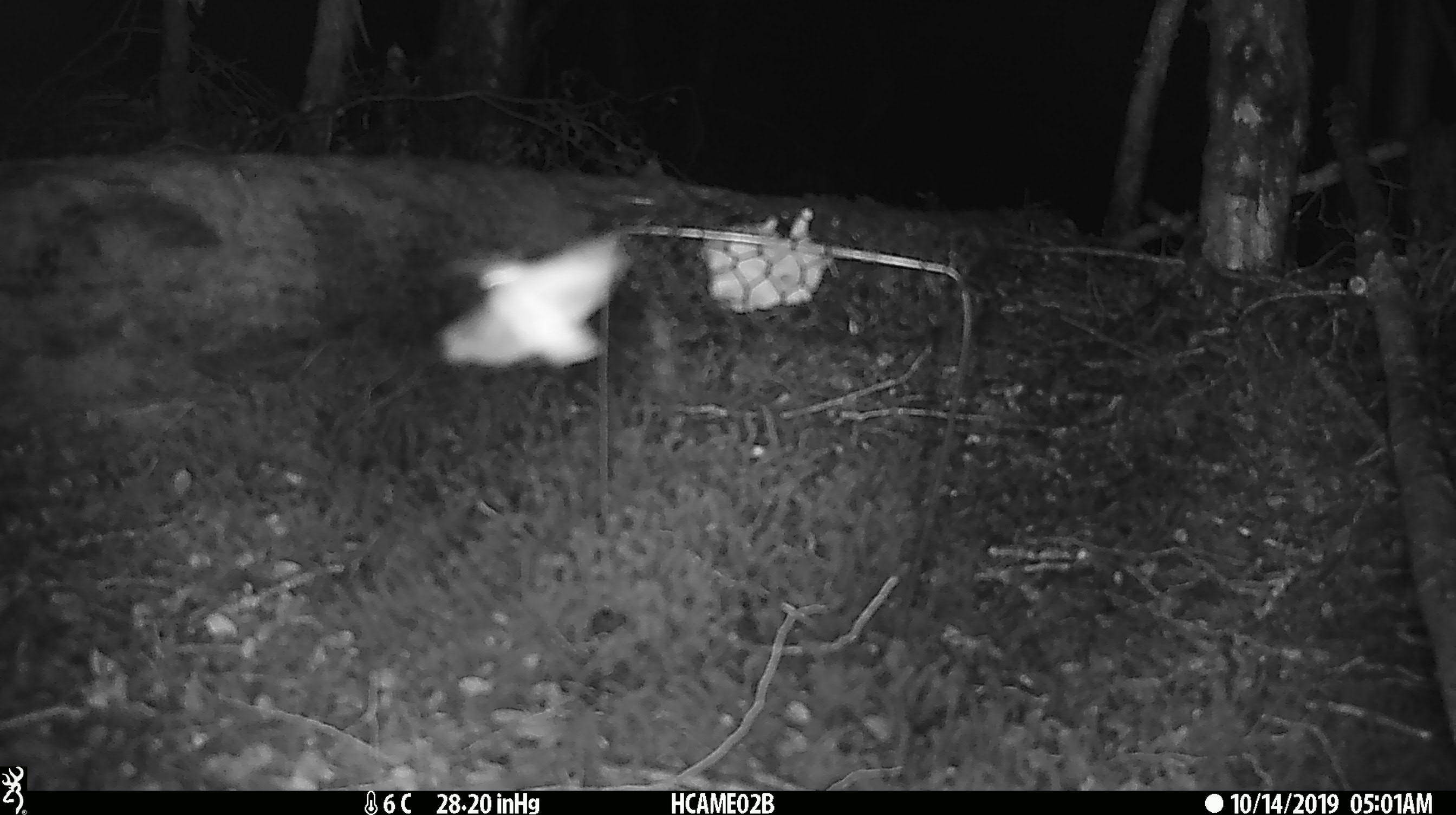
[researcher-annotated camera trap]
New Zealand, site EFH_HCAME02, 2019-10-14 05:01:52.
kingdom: Animalia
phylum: Arthropoda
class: Insecta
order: Lepidoptera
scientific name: Lepidoptera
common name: moth